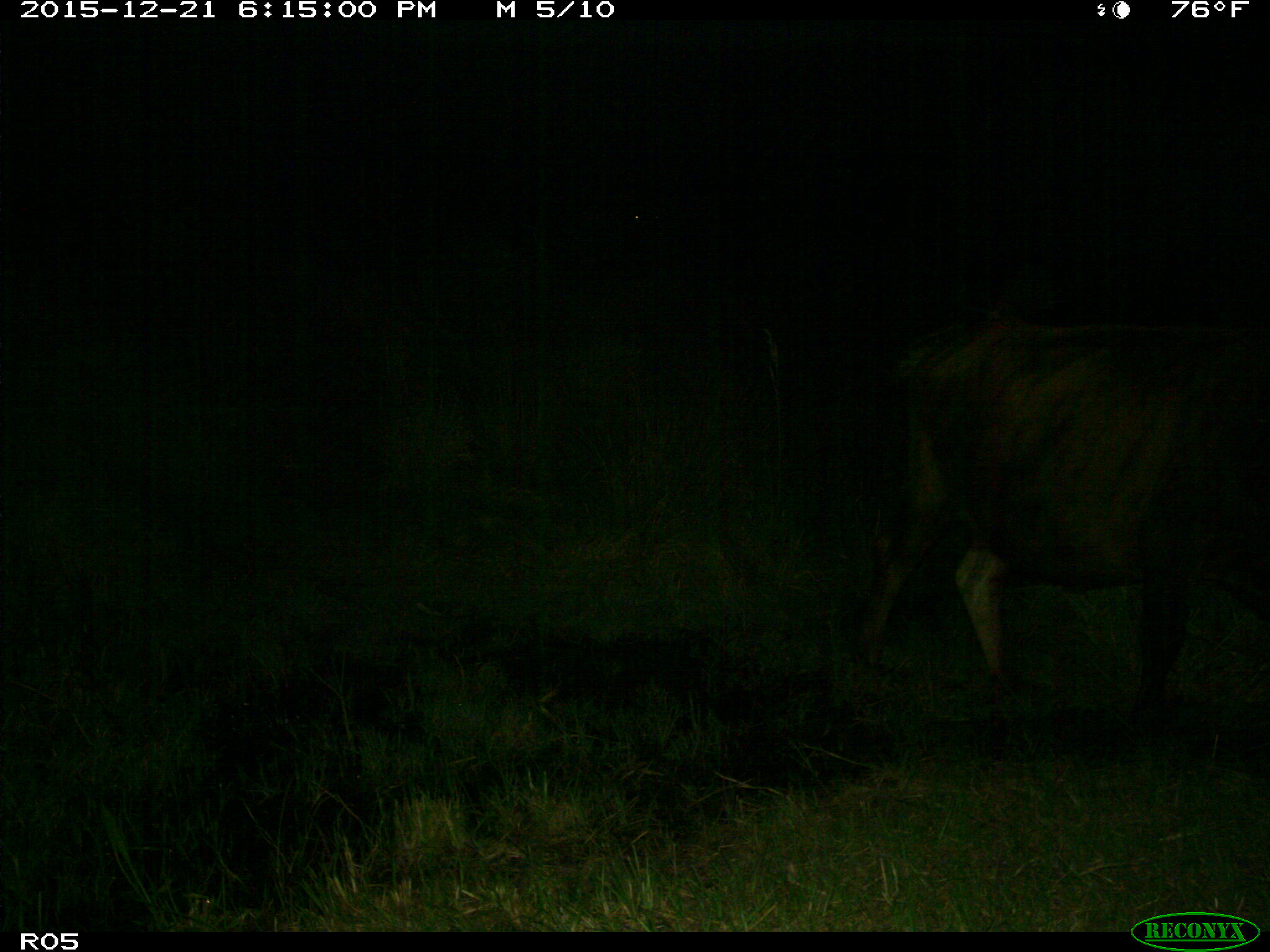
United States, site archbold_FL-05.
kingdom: Animalia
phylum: Chordata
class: Mammalia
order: Artiodactyla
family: Bovidae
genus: Bos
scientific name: Bos taurus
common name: domestic cow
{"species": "Bos taurus (domestic cow)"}